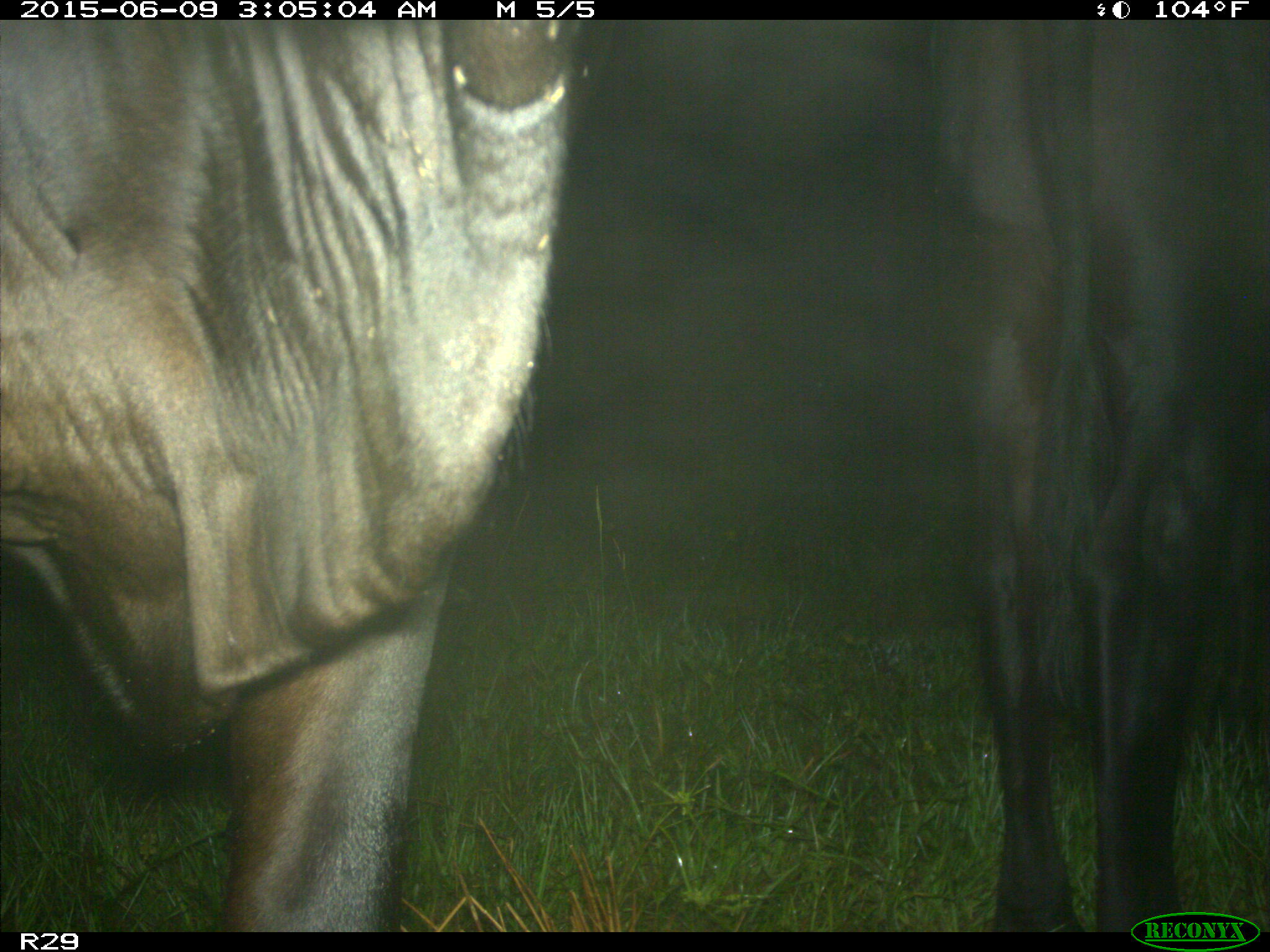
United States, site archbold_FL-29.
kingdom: Animalia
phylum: Chordata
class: Mammalia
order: Artiodactyla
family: Bovidae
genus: Bos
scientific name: Bos taurus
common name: domestic cow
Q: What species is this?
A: Bos taurus (domestic cow).